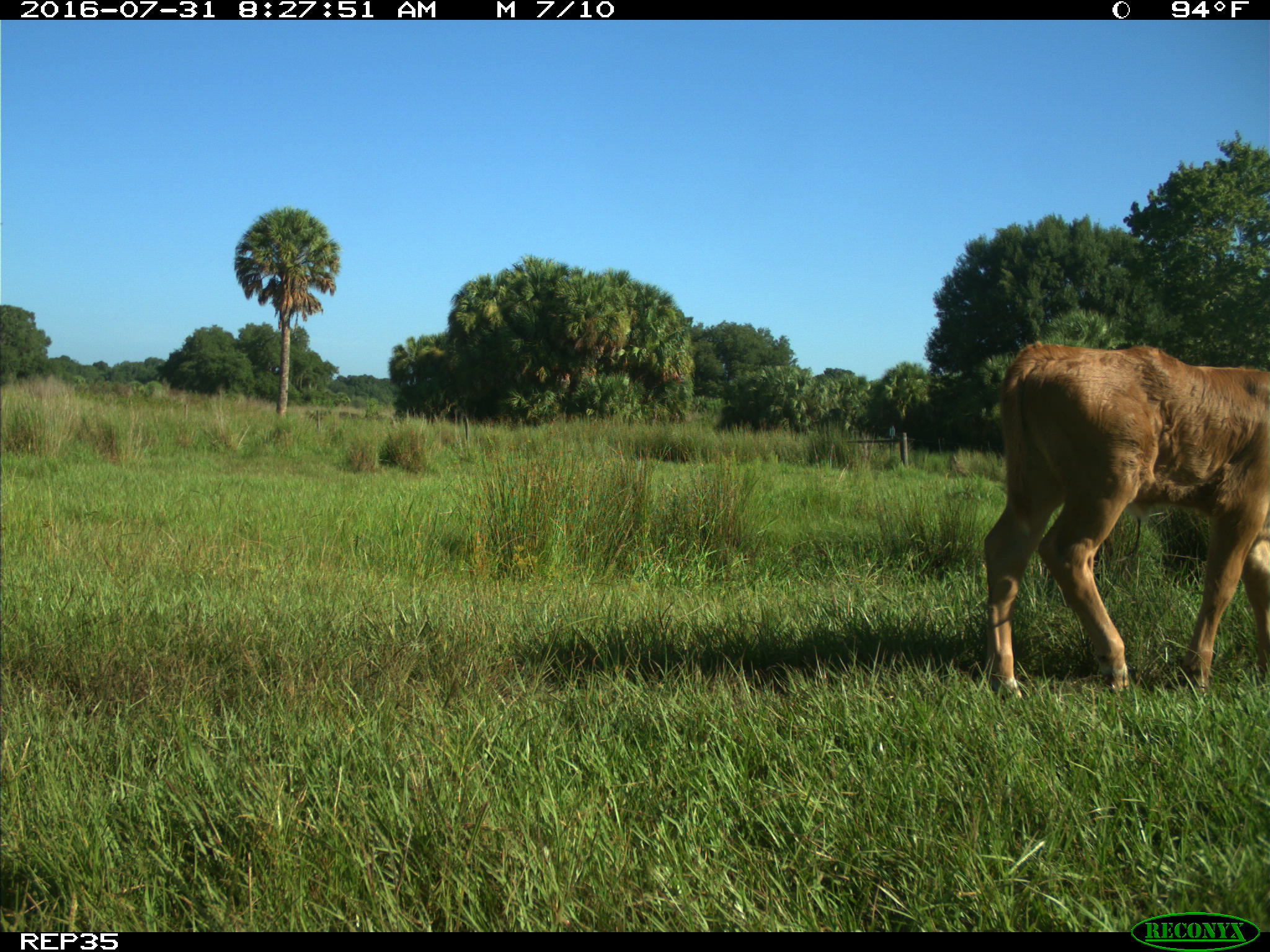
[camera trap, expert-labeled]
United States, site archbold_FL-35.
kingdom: Animalia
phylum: Chordata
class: Mammalia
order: Artiodactyla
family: Bovidae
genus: Bos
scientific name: Bos taurus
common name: domestic cow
Bos taurus (domestic cow).